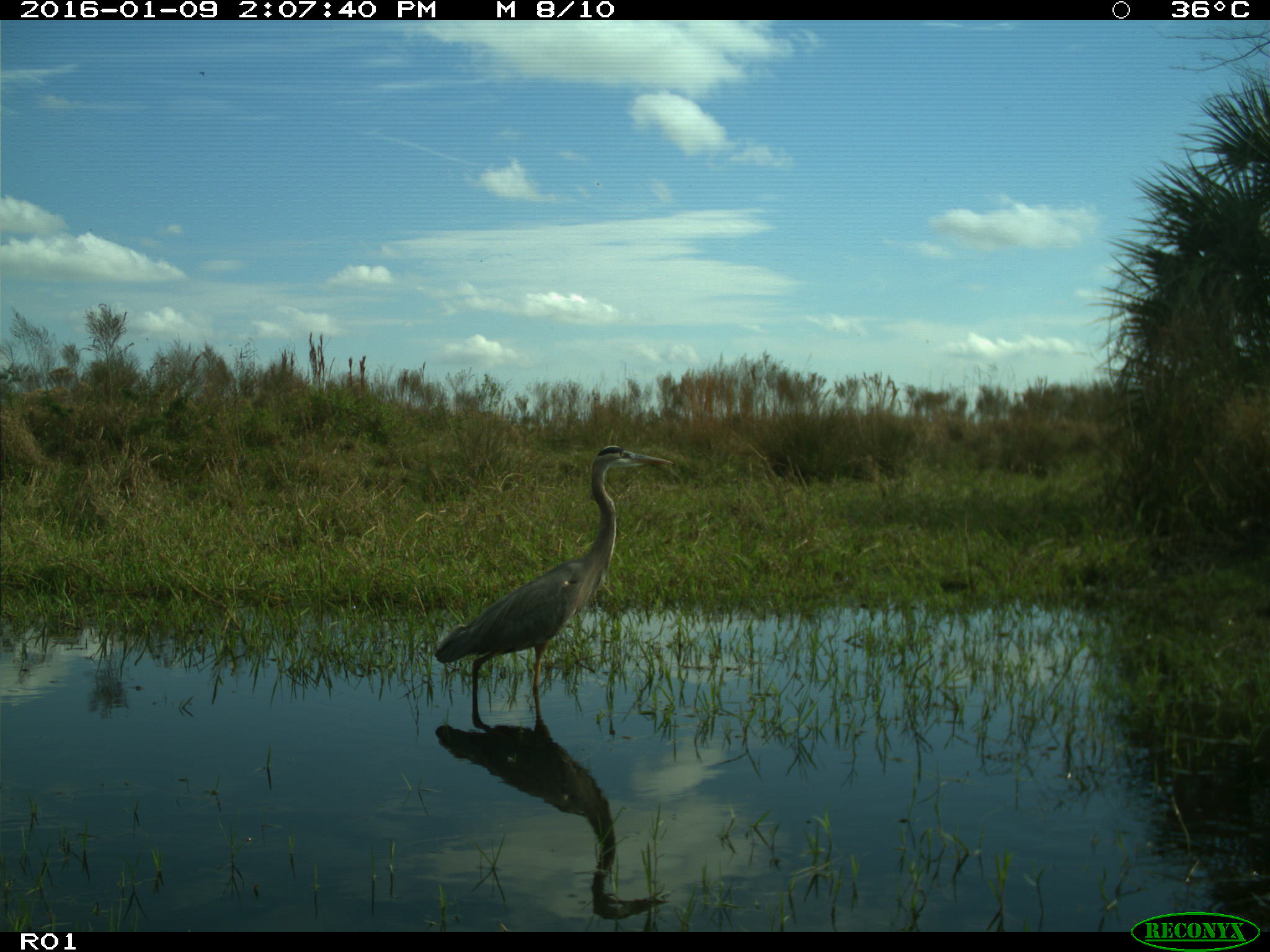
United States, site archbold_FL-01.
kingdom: Animalia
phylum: Chordata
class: Aves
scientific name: Aves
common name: birds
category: unidentified bird